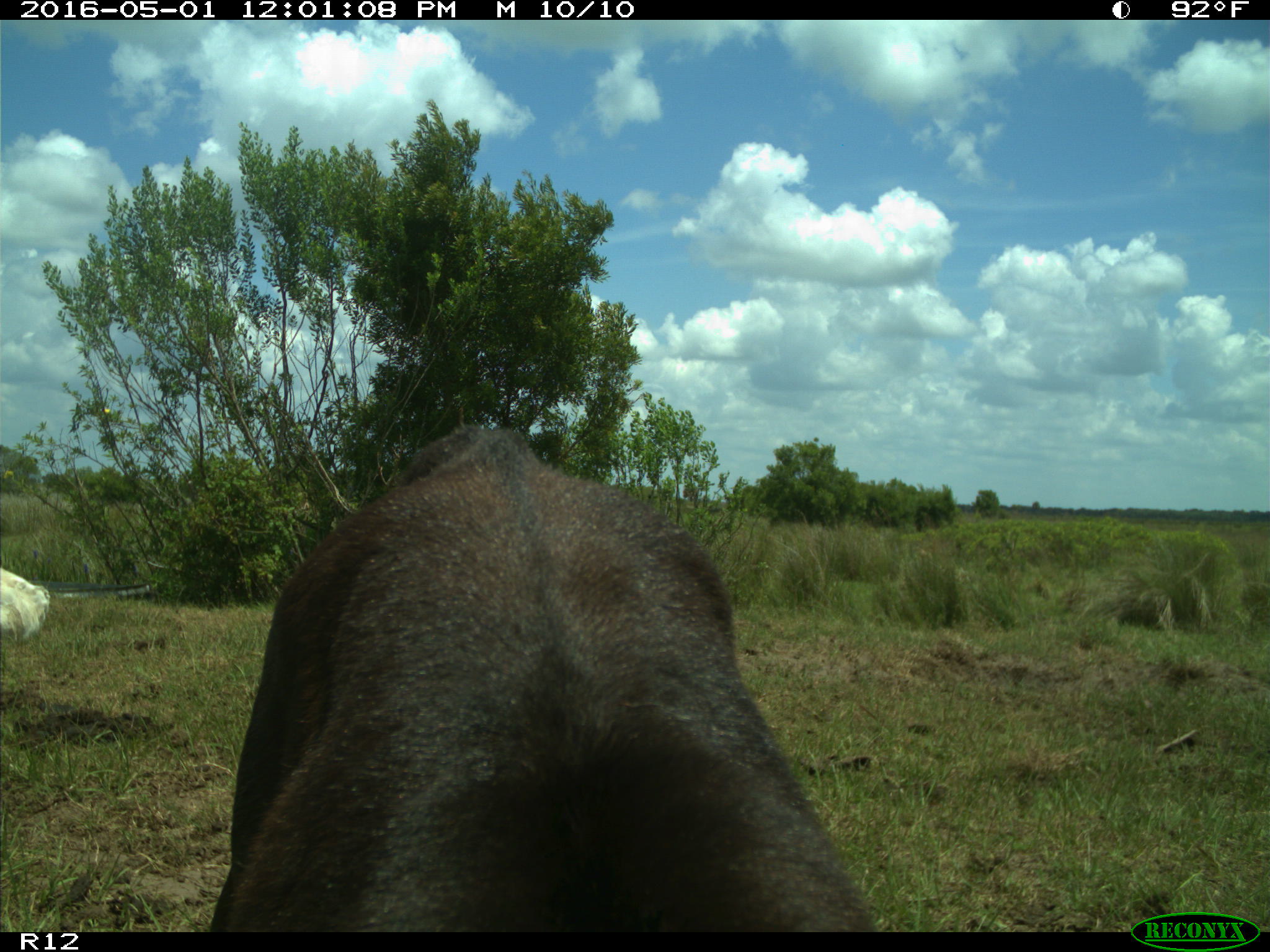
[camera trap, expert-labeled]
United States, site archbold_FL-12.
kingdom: Animalia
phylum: Chordata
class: Mammalia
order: Artiodactyla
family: Bovidae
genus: Bos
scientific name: Bos taurus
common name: domestic cow